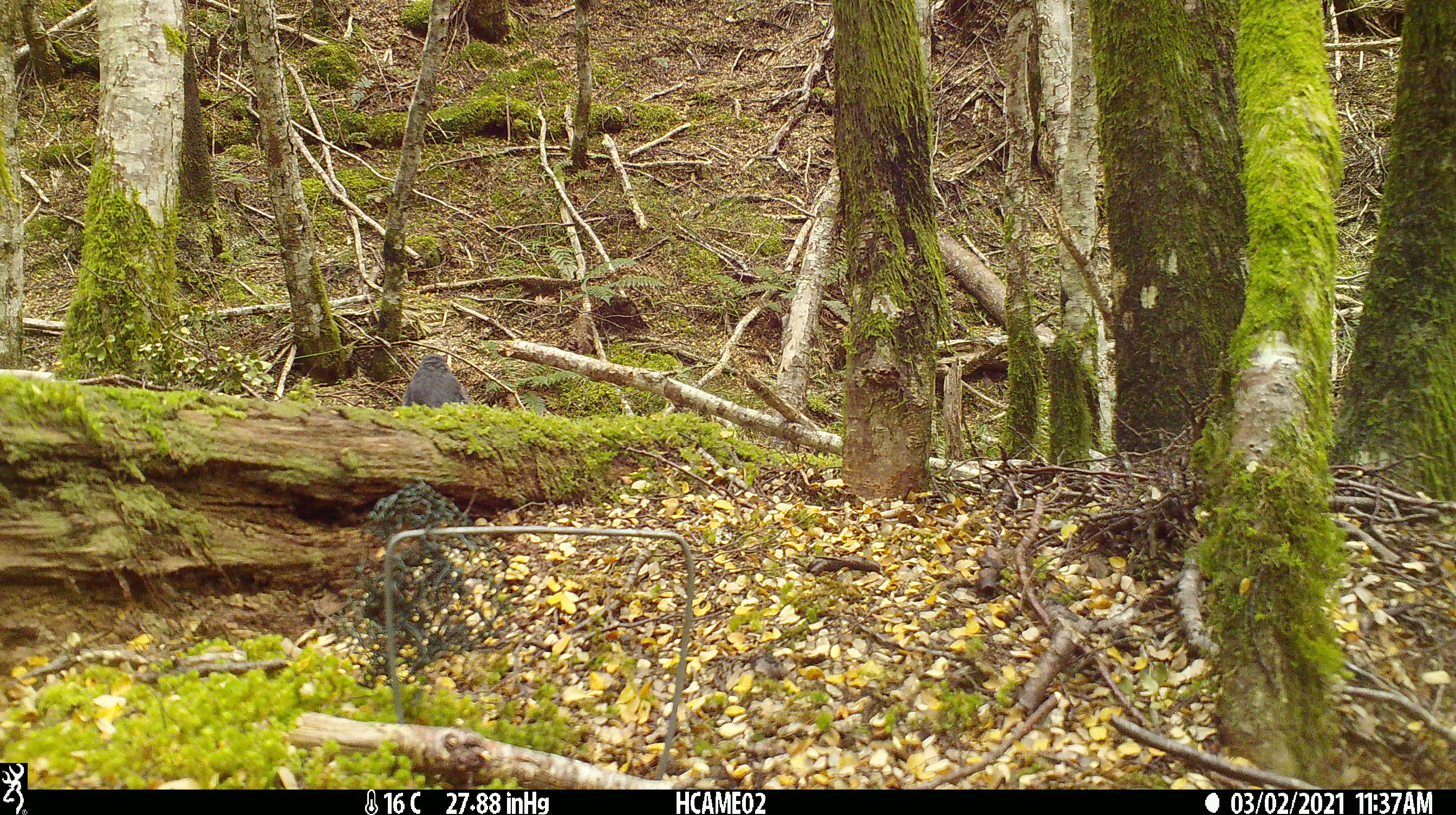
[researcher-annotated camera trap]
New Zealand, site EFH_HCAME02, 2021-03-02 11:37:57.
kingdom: Animalia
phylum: Chordata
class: Aves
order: Passeriformes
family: Petroicidae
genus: Petroica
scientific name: Petroica australis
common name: new zealand robin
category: robin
Robin (new zealand robin) (Petroica australis).